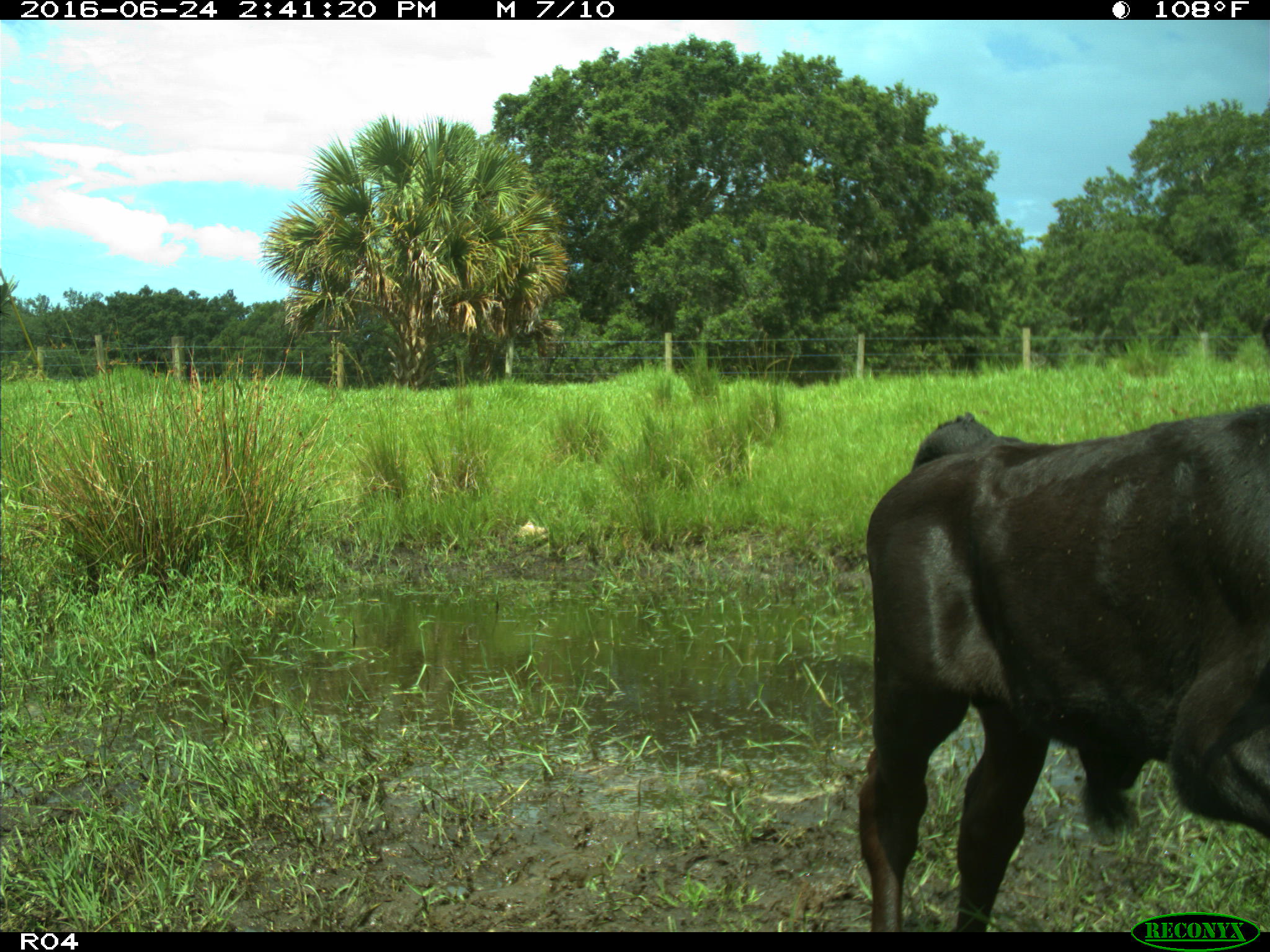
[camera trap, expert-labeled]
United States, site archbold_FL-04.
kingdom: Animalia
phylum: Chordata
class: Mammalia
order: Artiodactyla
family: Bovidae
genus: Bos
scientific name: Bos taurus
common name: domestic cow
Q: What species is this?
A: Bos taurus (domestic cow).